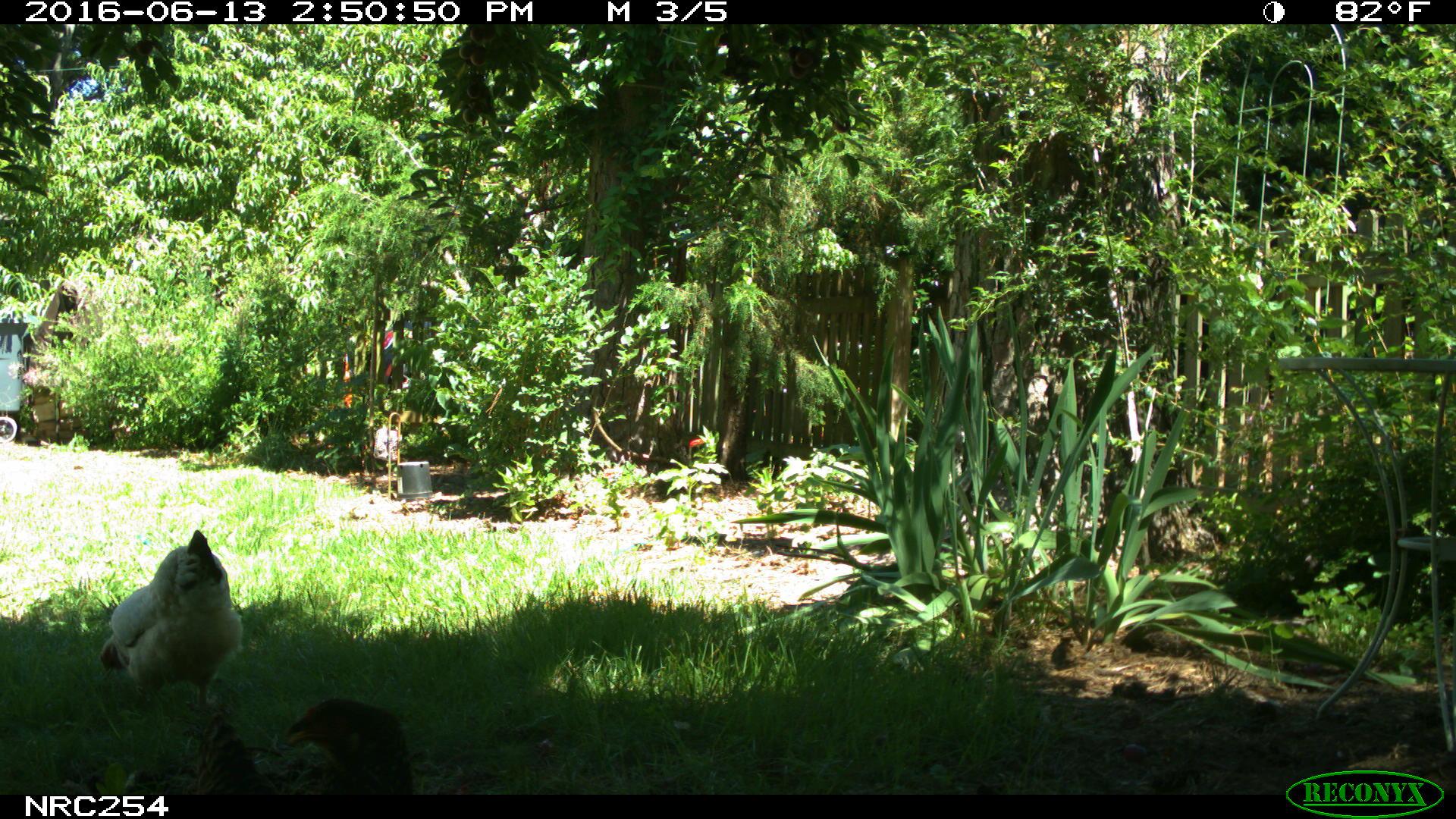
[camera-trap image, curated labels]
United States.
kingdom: Animalia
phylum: Chordata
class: Aves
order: Galliformes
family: Phasianidae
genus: Gallus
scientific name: Gallus gallus domesticus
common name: domestic chicken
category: Chicken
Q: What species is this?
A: Chicken (domestic chicken) (Gallus gallus domesticus).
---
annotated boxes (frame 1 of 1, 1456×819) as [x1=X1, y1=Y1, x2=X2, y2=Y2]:
Chicken: [x1=147, y1=684, x2=465, y2=780]; [x1=93, y1=528, x2=240, y2=720]